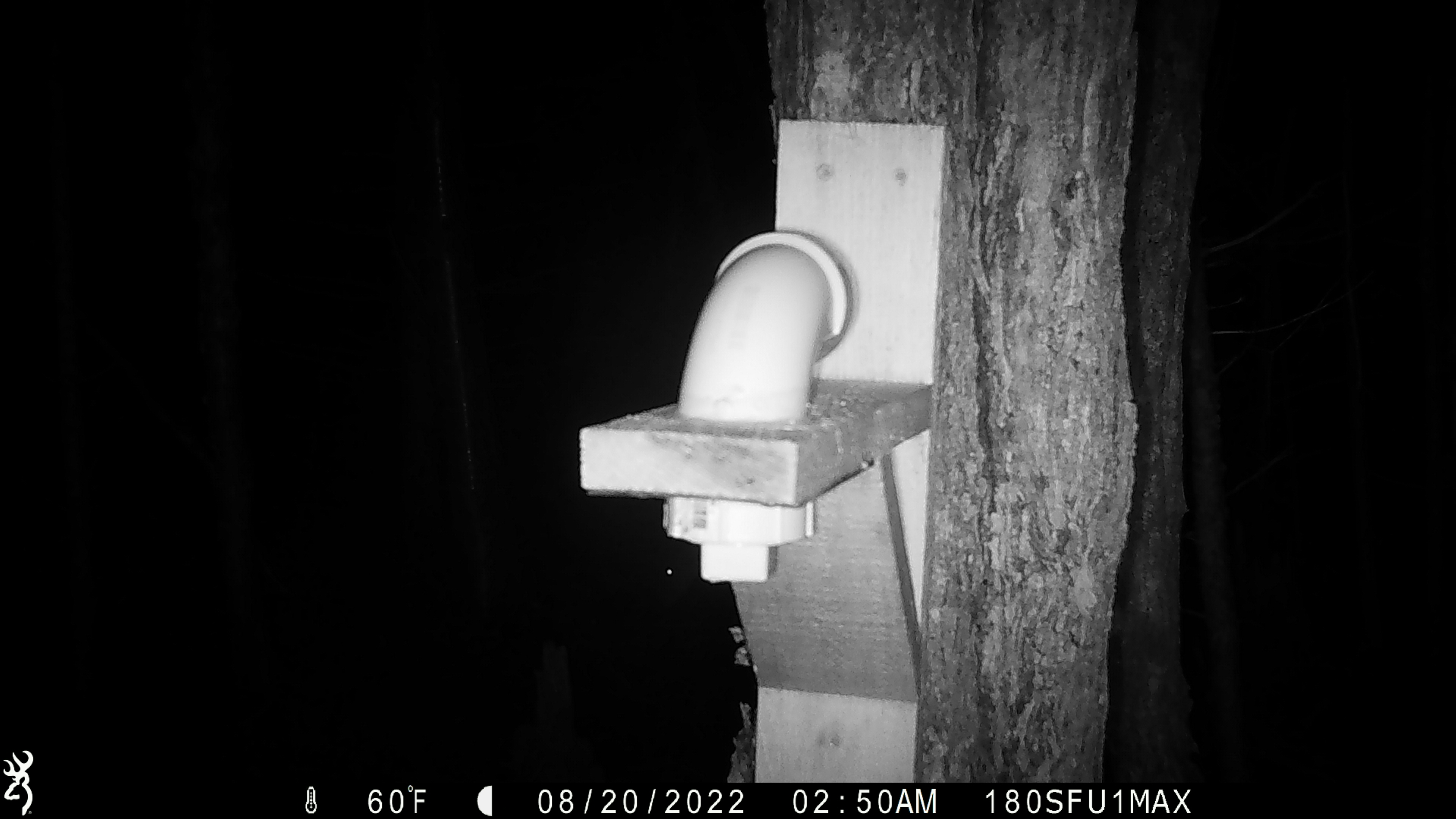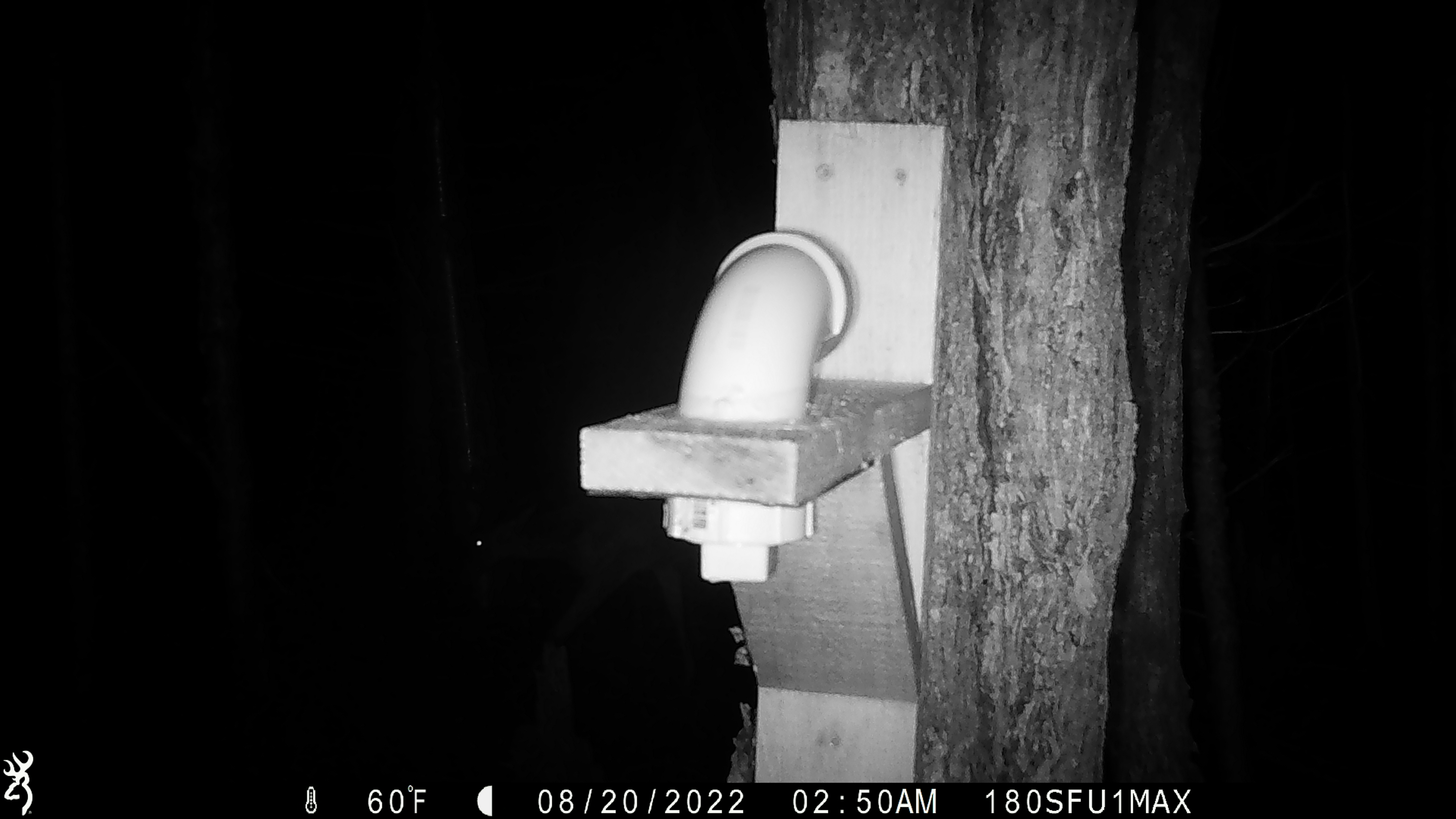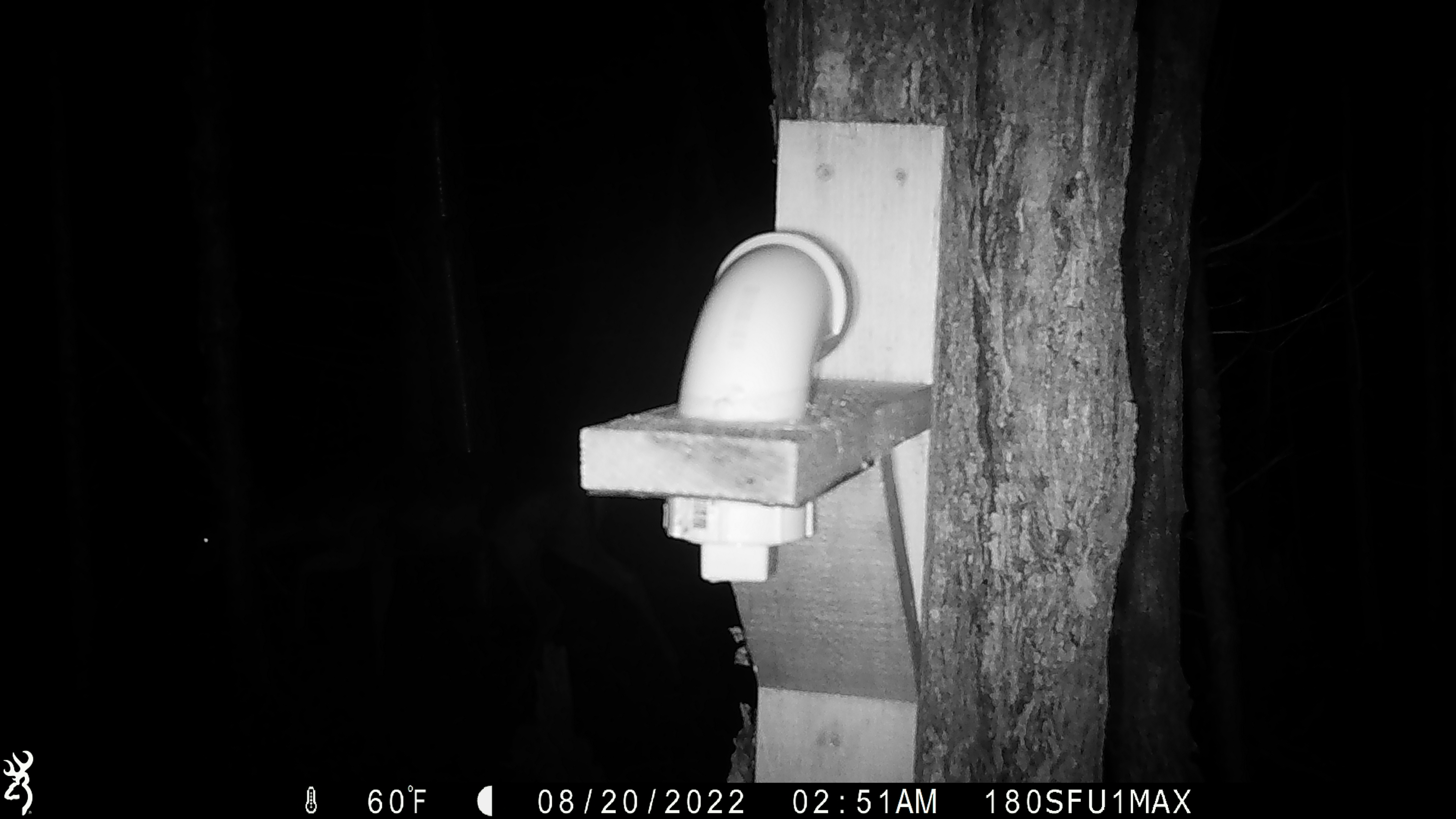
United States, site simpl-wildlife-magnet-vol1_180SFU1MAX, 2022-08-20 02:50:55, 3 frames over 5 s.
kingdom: Animalia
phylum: Chordata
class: Mammalia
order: Artiodactyla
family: Cervidae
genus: Odocoileus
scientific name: Odocoileus virginianus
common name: white-tailed deer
White-tailed deer (Odocoileus virginianus).